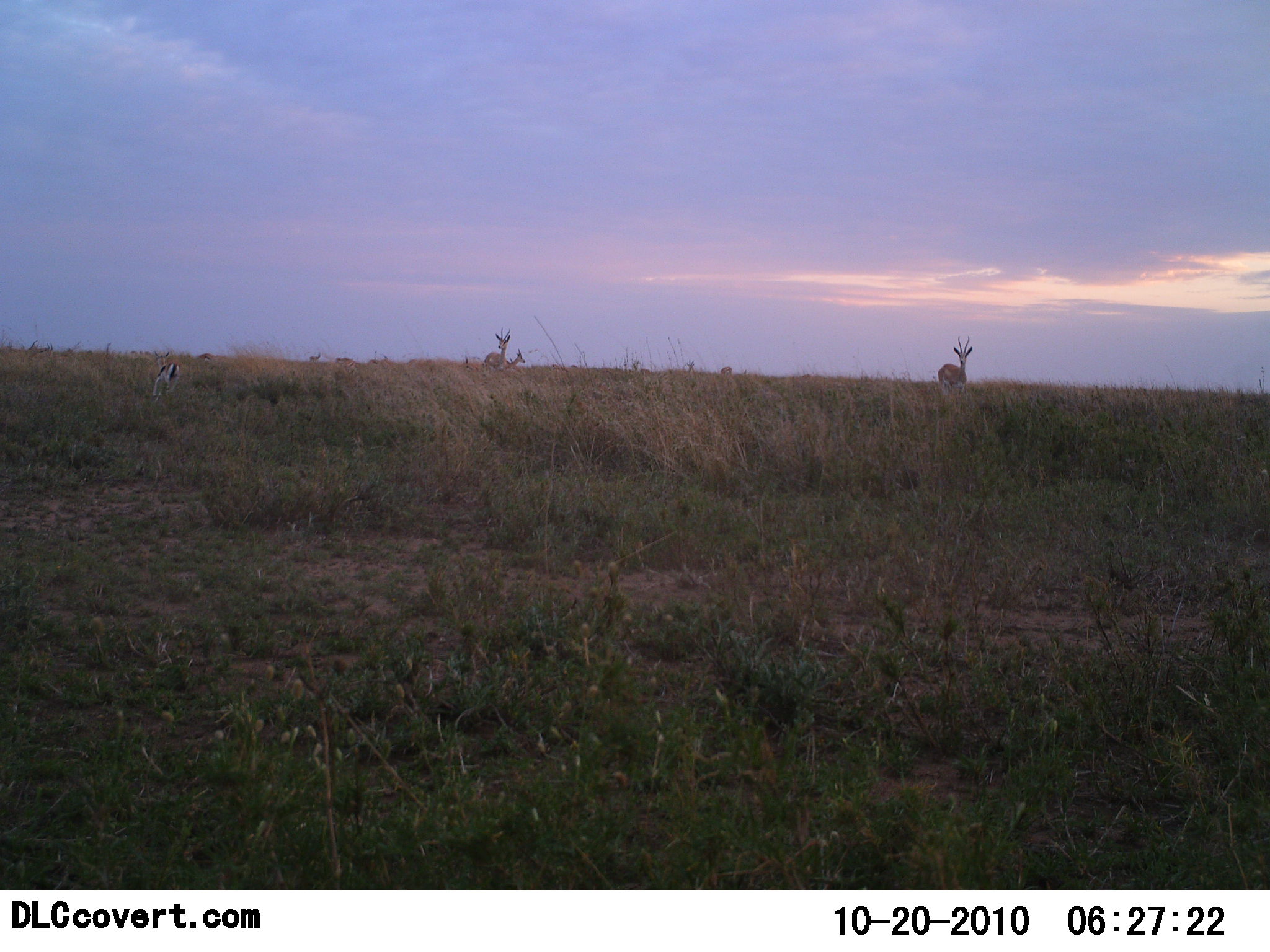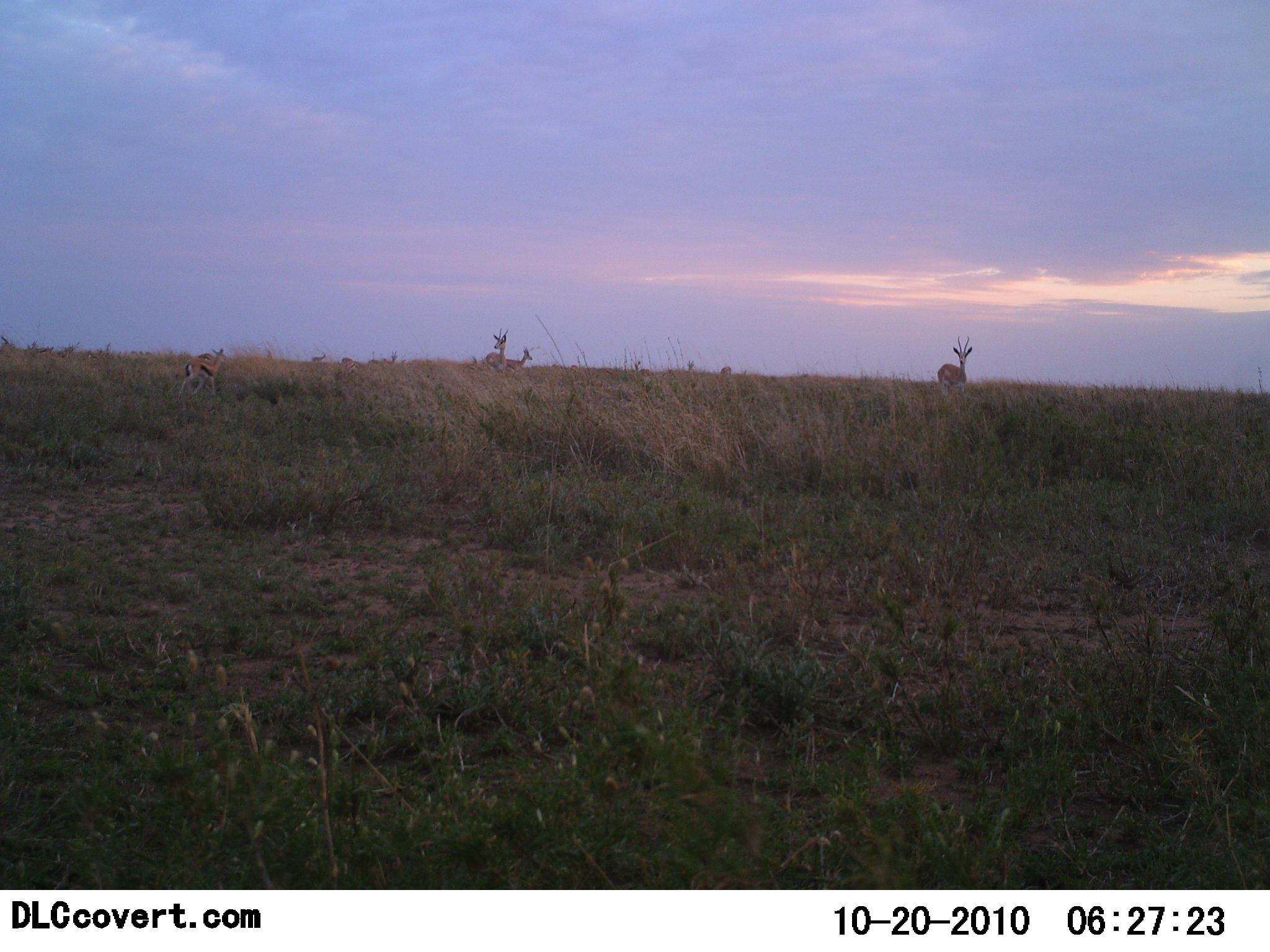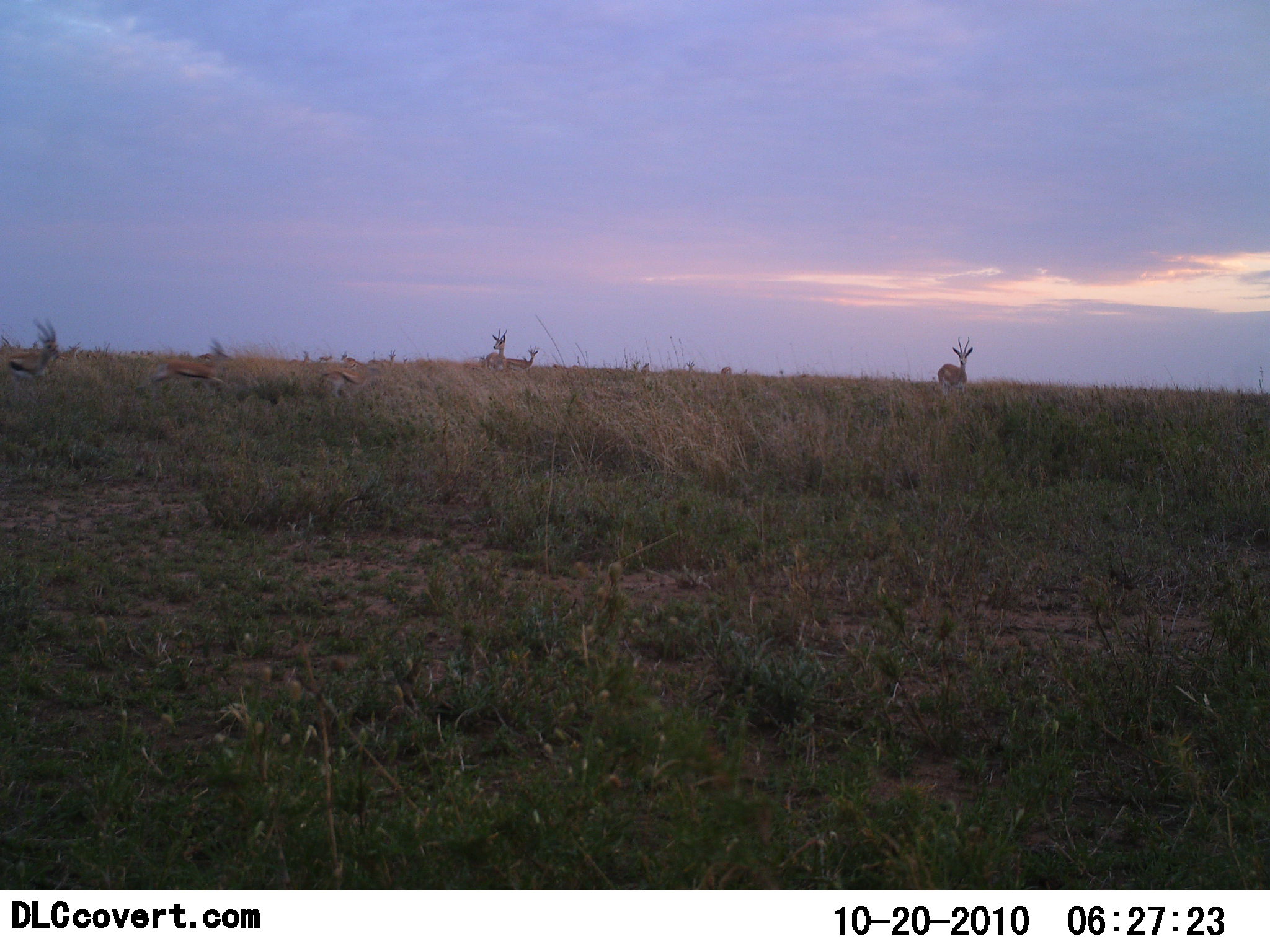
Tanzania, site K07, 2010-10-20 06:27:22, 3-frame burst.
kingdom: Animalia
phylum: Chordata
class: Mammalia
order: Artiodactyla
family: Bovidae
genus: Eudorcas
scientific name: Eudorcas thomsonii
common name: thomson's gazelle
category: gazellethomsons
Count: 6.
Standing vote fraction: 47%.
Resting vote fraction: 0%.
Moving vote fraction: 76%.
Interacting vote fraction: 0%.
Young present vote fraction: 0%.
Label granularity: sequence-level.